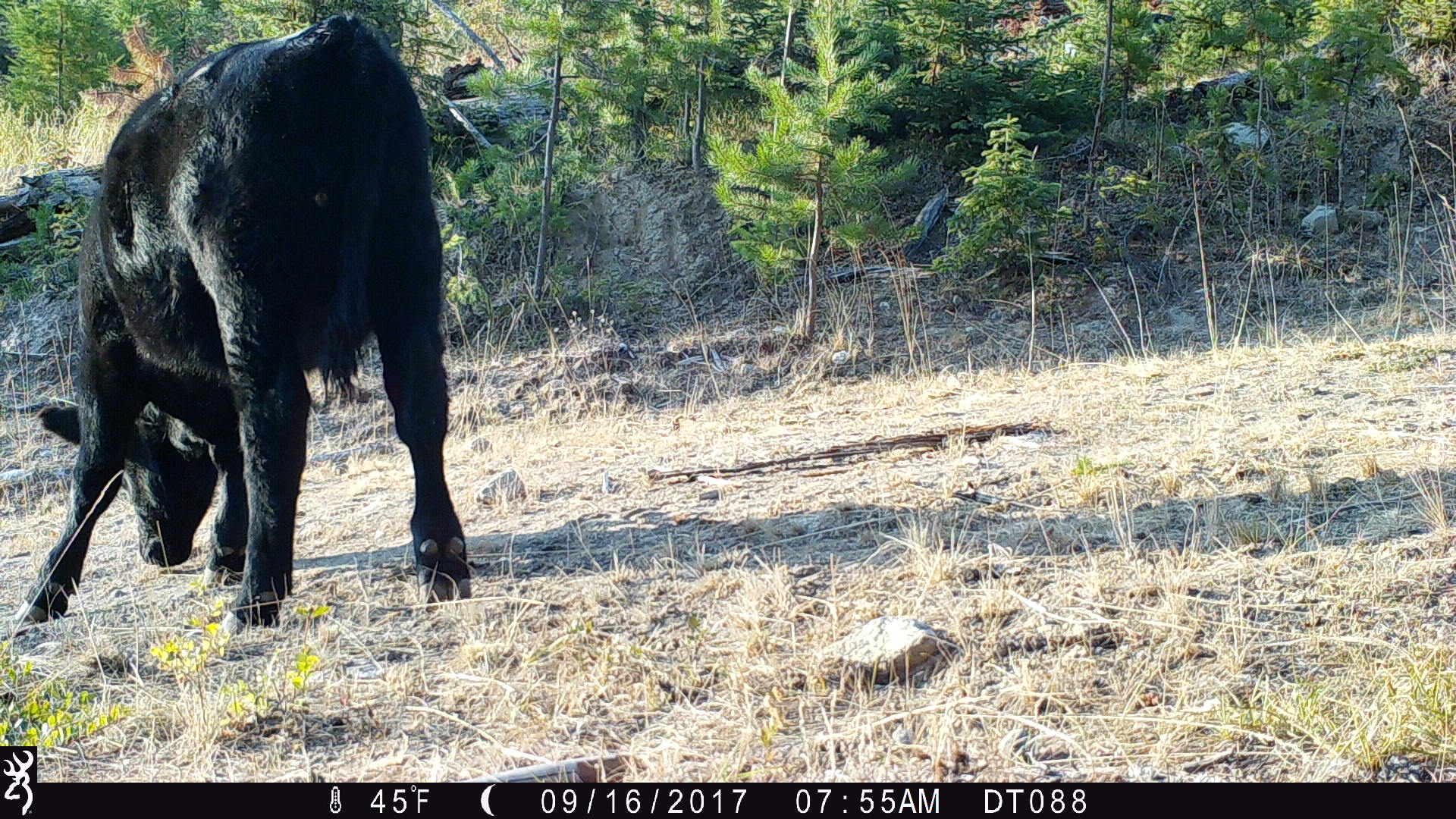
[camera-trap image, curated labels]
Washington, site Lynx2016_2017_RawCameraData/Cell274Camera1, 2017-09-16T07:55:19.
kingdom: Animalia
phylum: Chordata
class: Mammalia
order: Artiodactyla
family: Bovidae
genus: Bos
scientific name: Bos taurus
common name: domestic cattle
Domestic cattle (Bos taurus). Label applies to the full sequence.